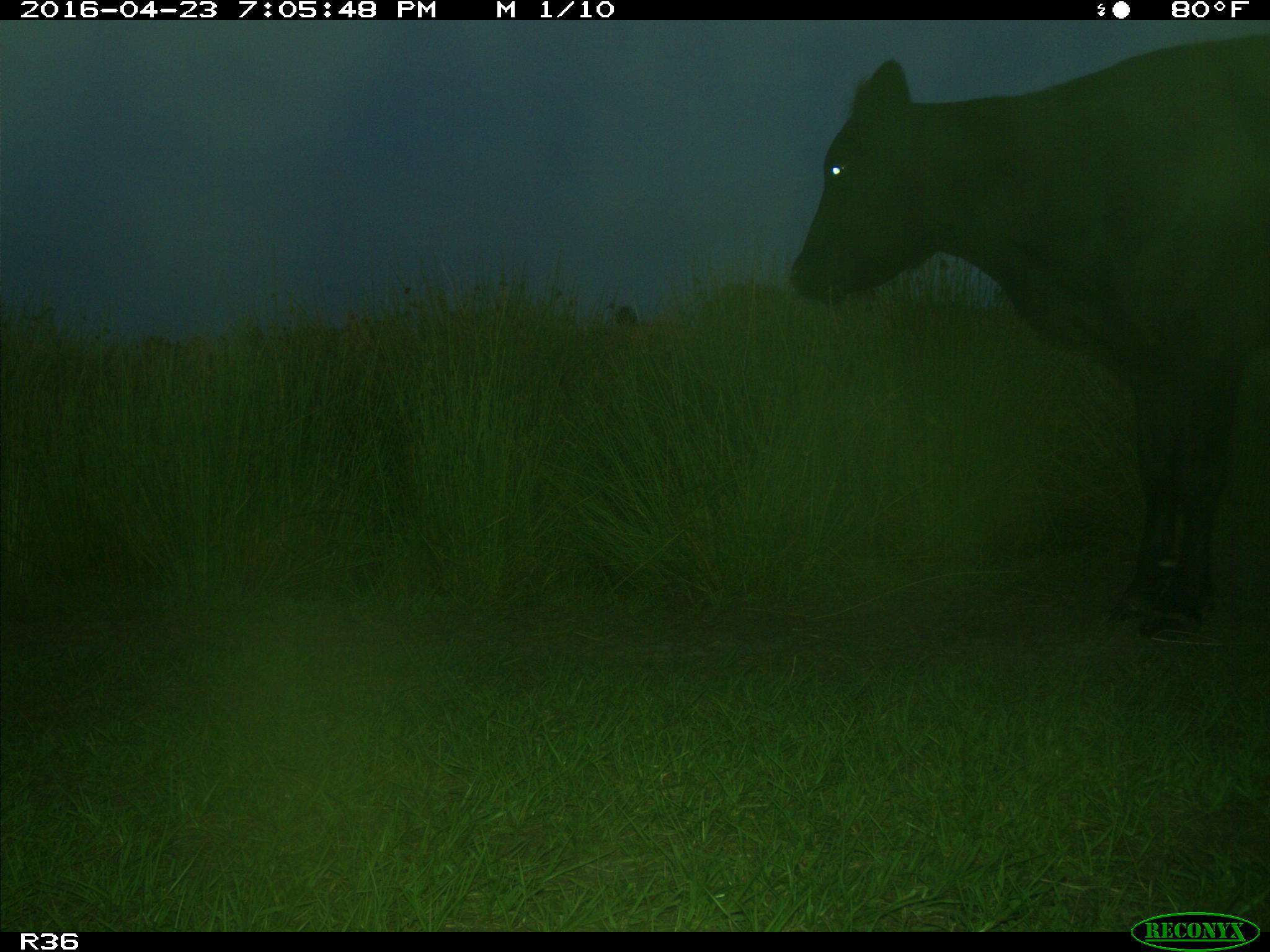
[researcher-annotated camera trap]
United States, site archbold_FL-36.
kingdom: Animalia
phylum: Chordata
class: Mammalia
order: Artiodactyla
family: Bovidae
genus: Bos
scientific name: Bos taurus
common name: domestic cow